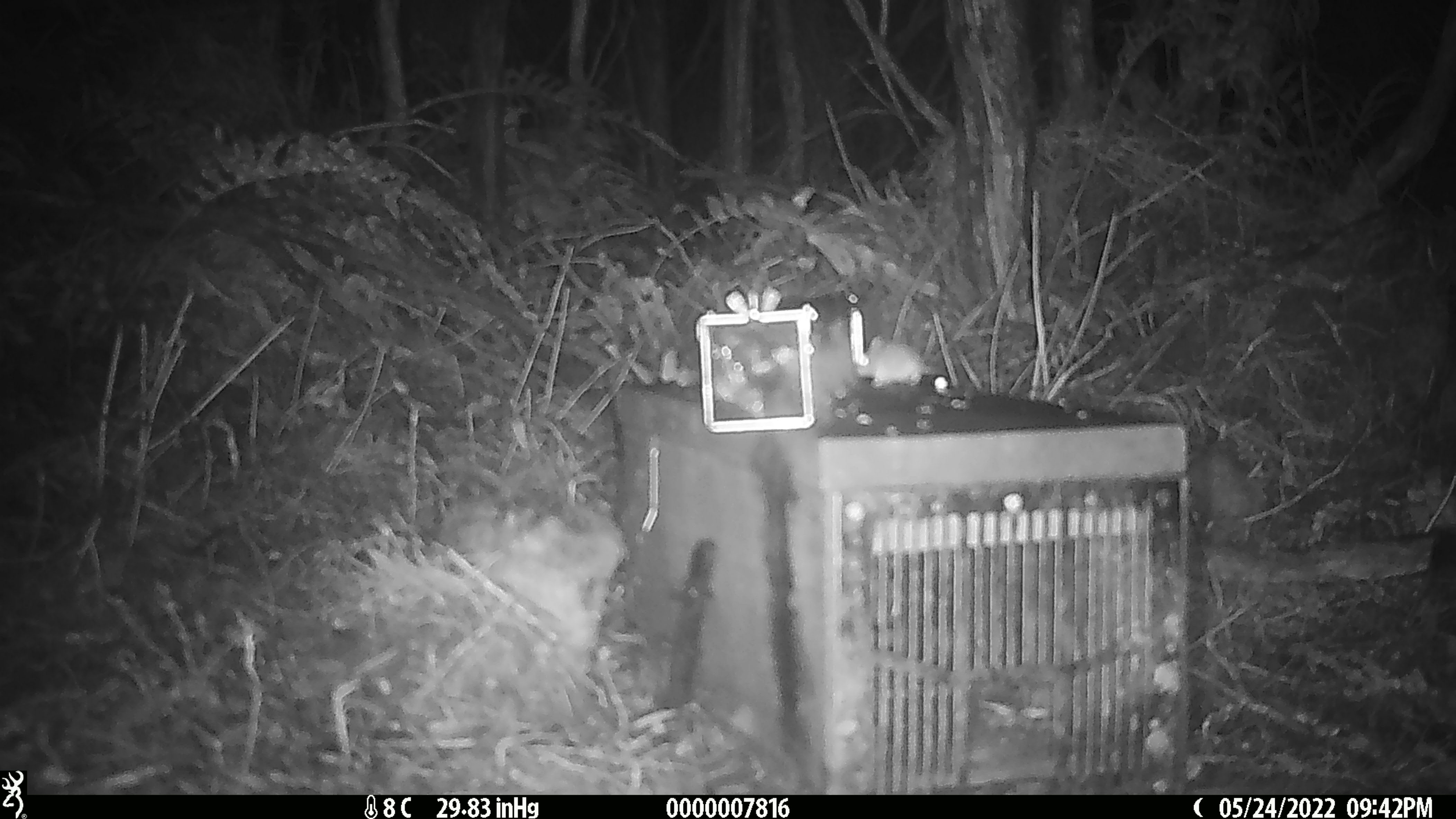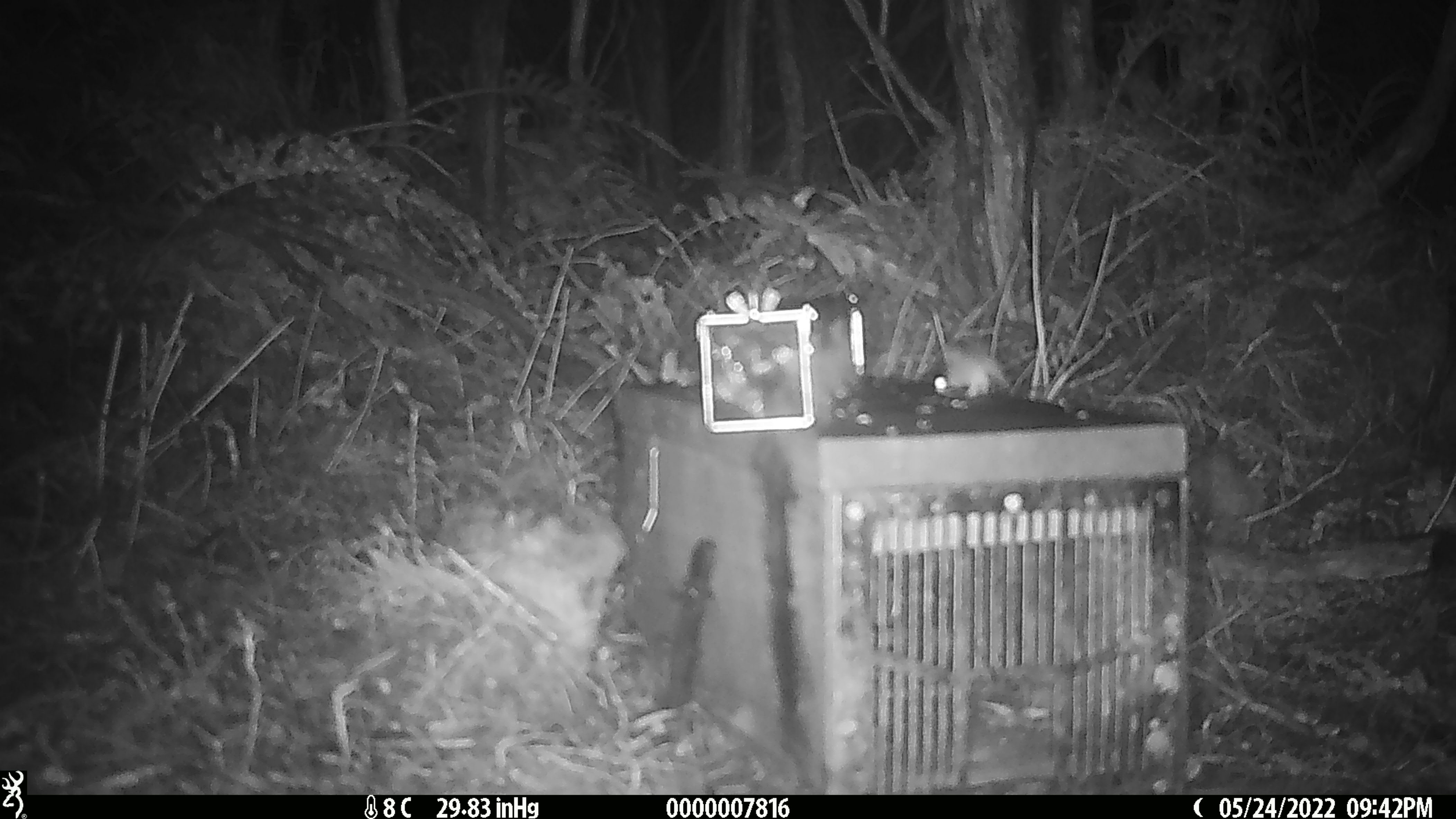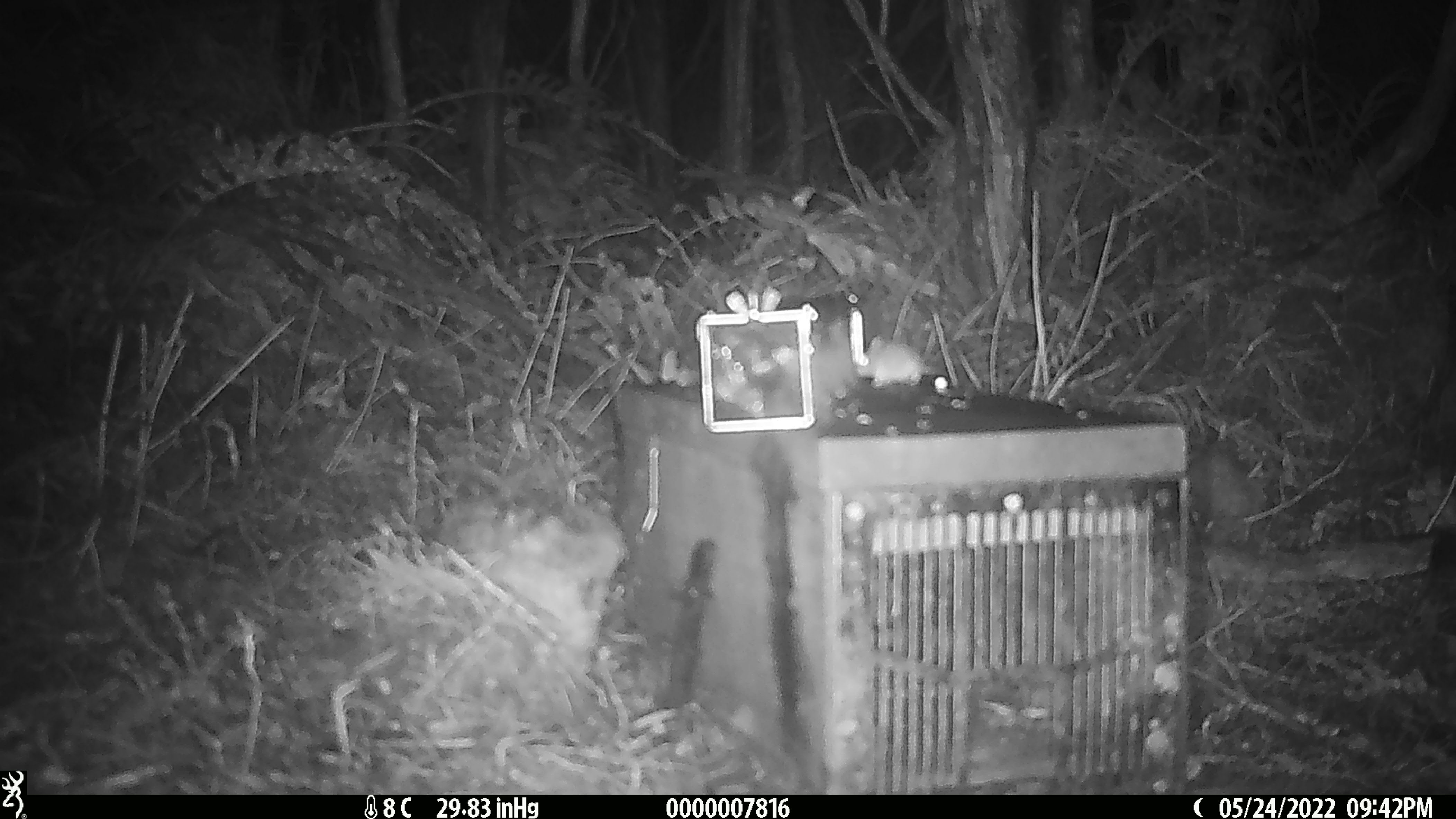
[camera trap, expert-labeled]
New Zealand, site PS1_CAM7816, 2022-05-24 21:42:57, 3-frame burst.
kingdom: Animalia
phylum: Chordata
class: Mammalia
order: Rodentia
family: Muridae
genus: Mus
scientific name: Mus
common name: mouse